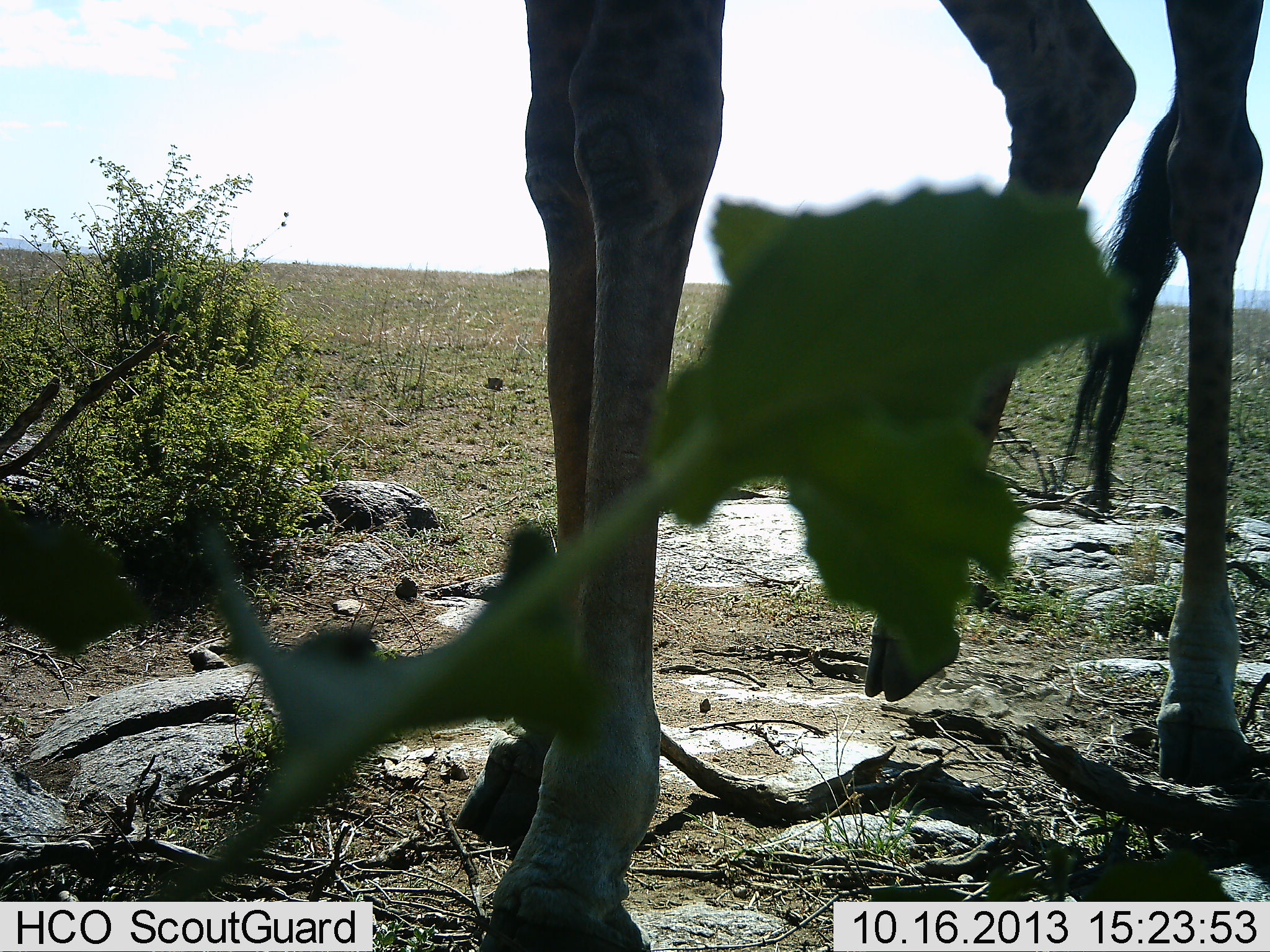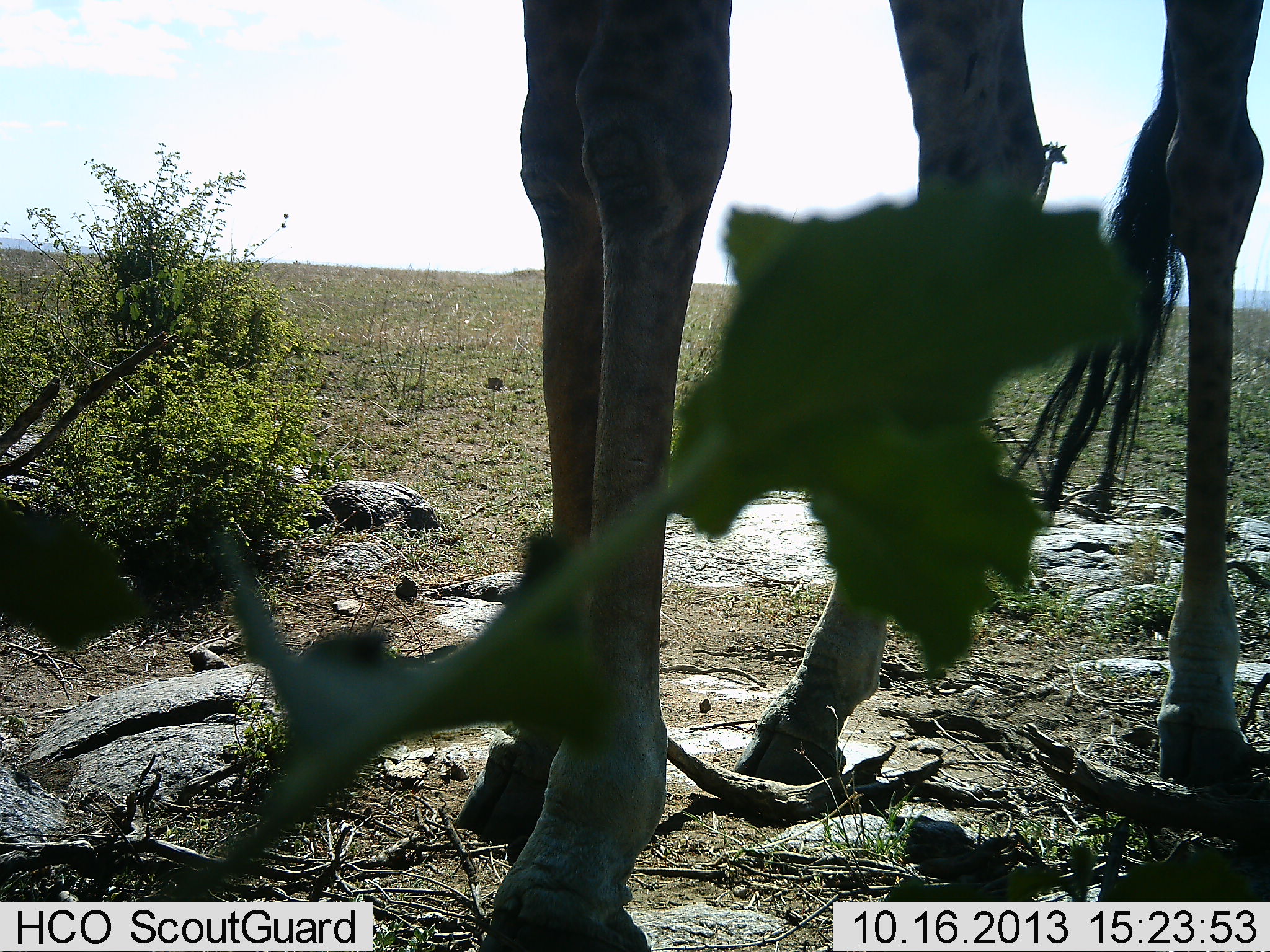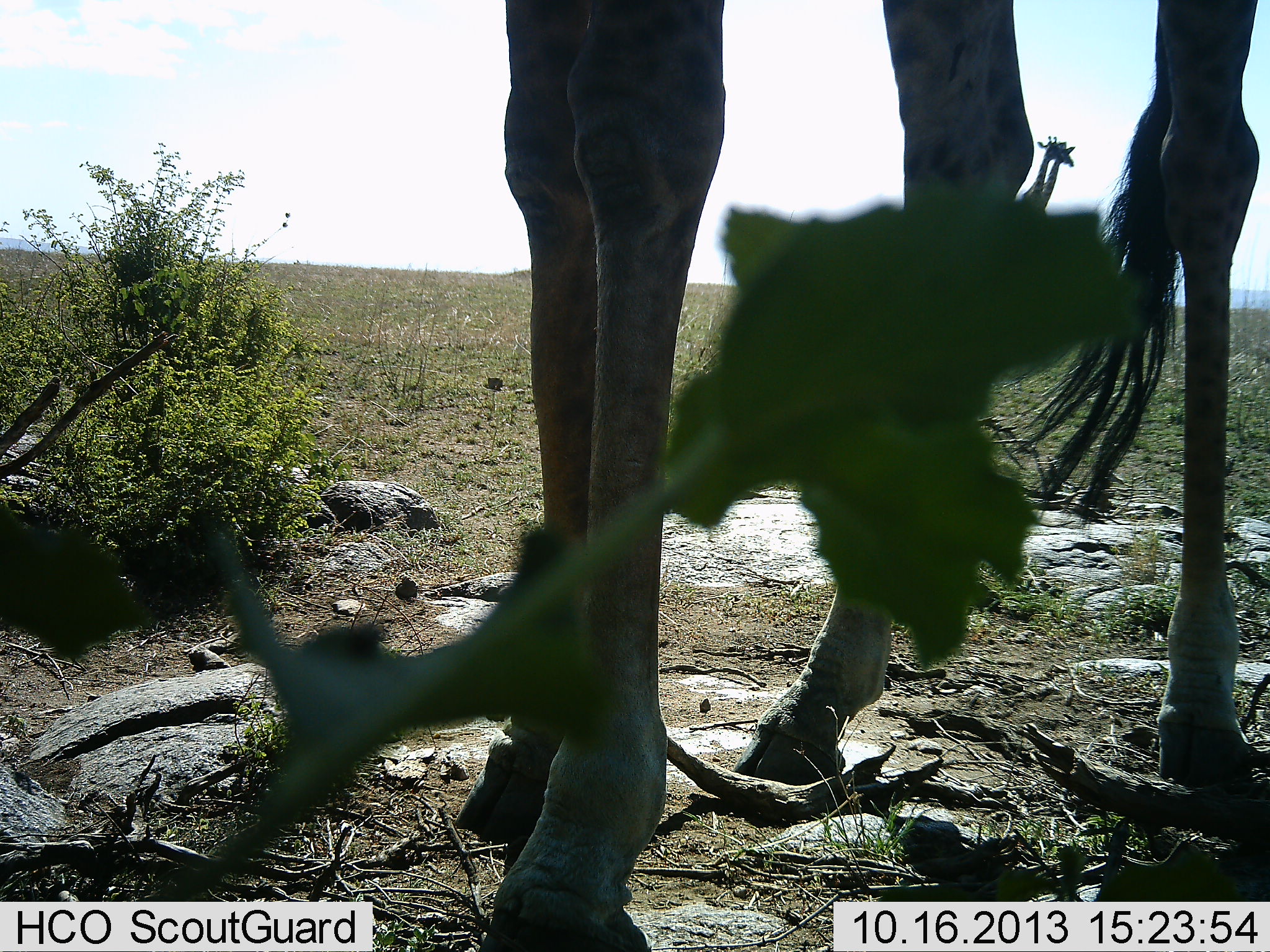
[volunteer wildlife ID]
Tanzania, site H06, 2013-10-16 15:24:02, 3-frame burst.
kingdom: Animalia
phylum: Chordata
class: Mammalia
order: Artiodactyla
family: Giraffidae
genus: Giraffa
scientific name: Giraffa camelopardalis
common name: giraffe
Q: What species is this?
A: Giraffe (Giraffa camelopardalis).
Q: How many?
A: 1.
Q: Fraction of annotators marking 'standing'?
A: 95%.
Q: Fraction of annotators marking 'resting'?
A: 0%.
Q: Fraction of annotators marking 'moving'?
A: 14%.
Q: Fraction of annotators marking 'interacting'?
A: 3%.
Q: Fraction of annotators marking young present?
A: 0%.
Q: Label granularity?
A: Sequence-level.